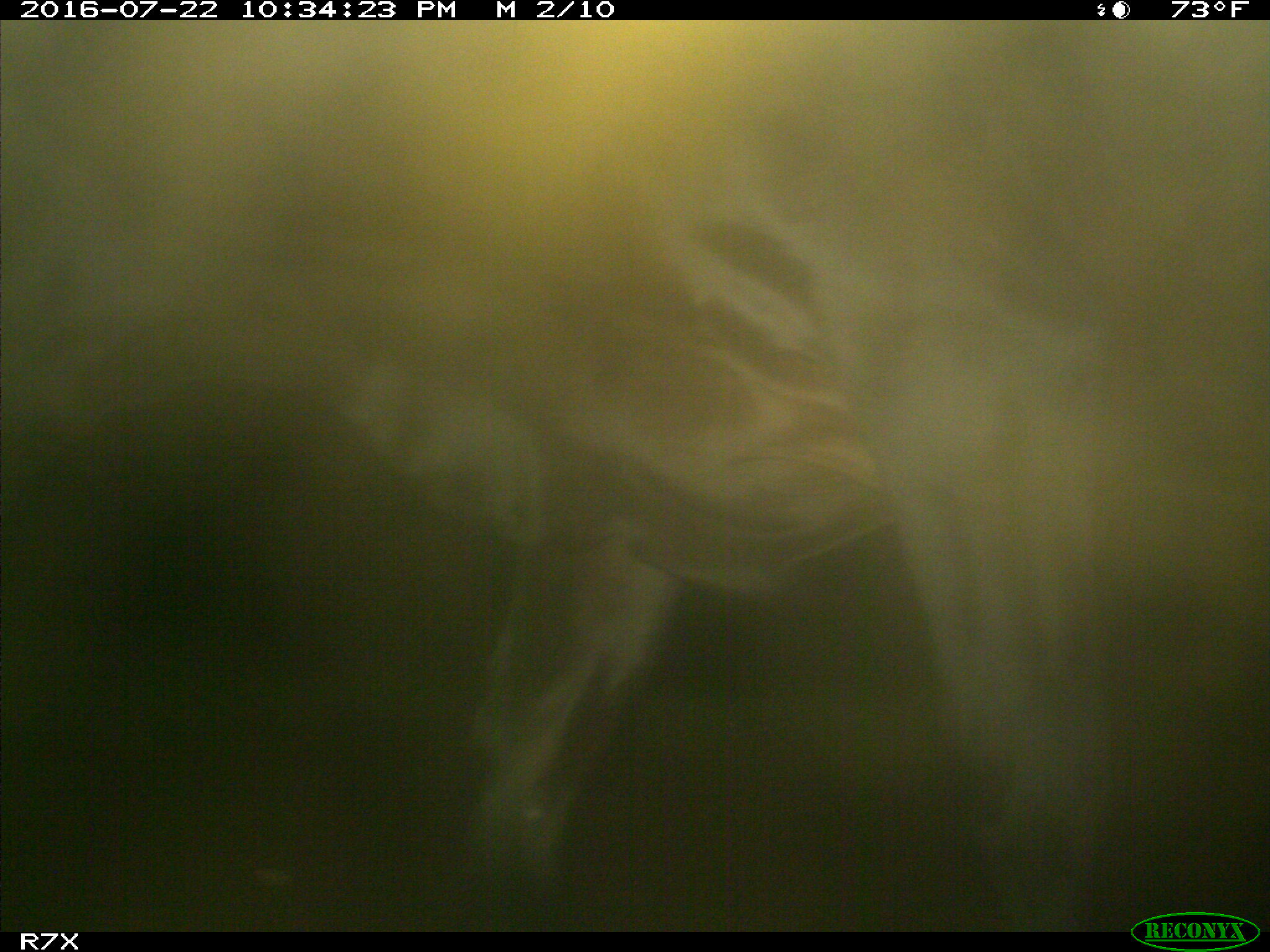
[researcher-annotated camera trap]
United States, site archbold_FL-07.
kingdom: Animalia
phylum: Chordata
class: Mammalia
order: Artiodactyla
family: Bovidae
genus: Bos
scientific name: Bos taurus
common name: domestic cow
Bos taurus (domestic cow).